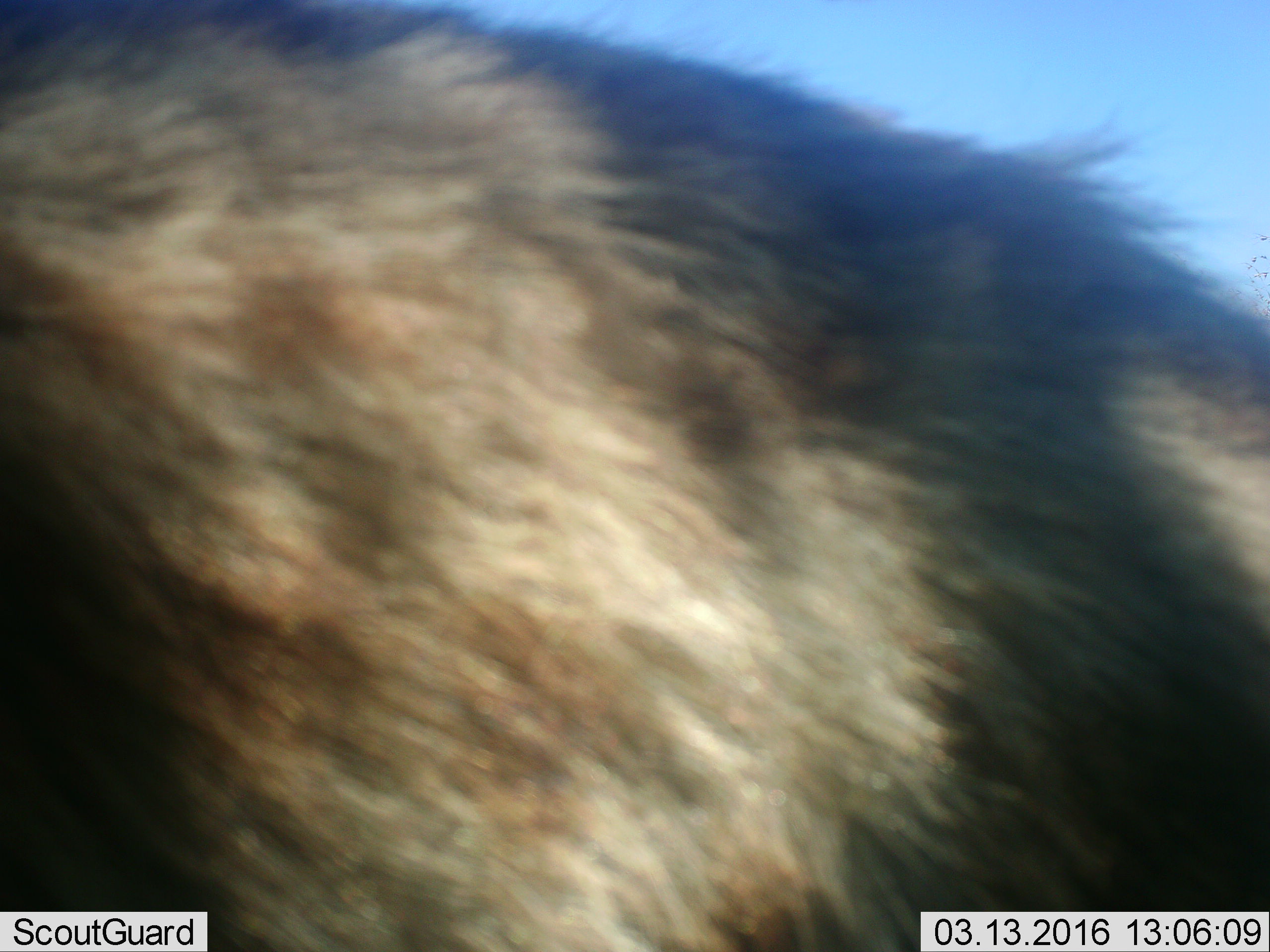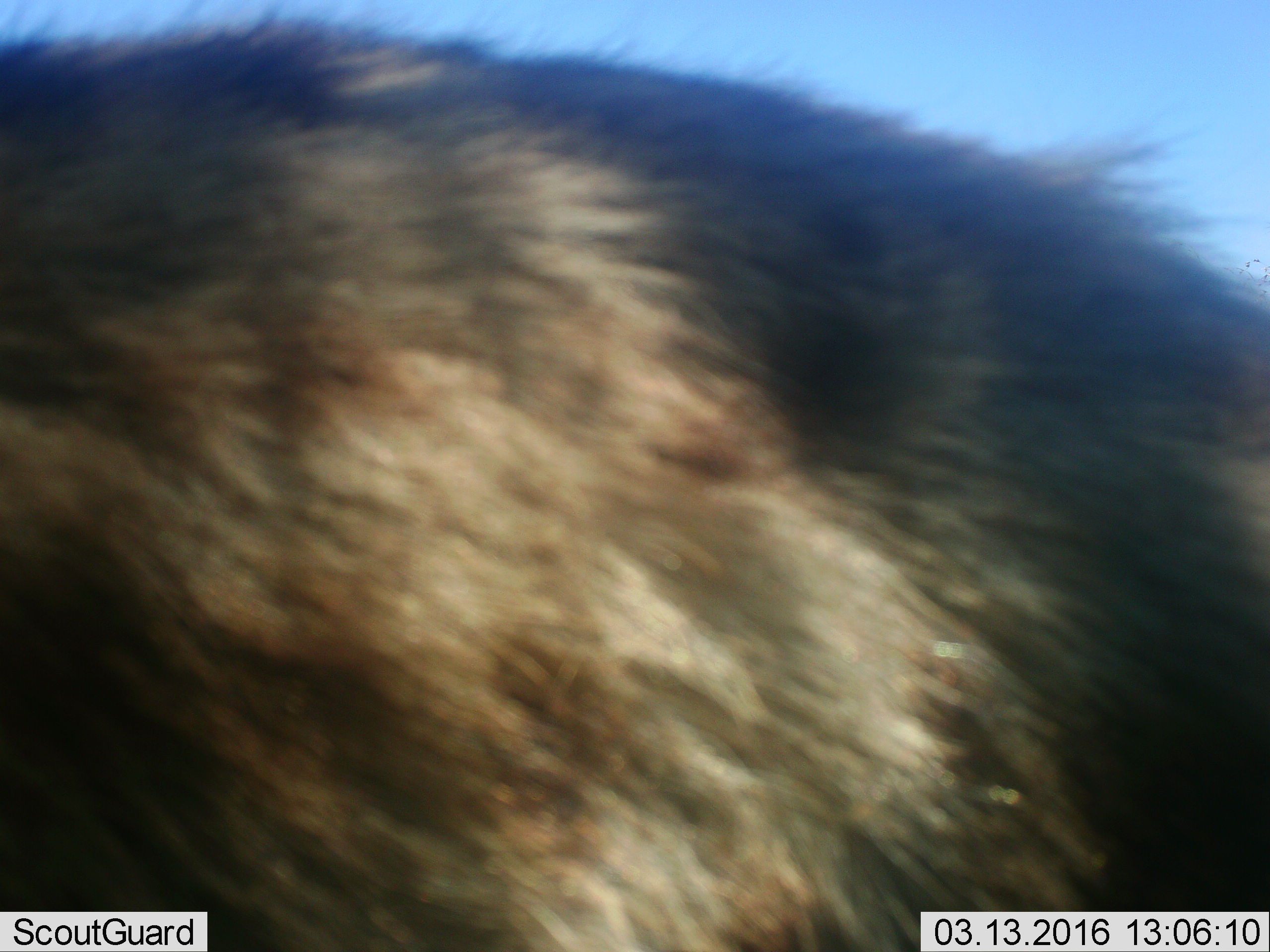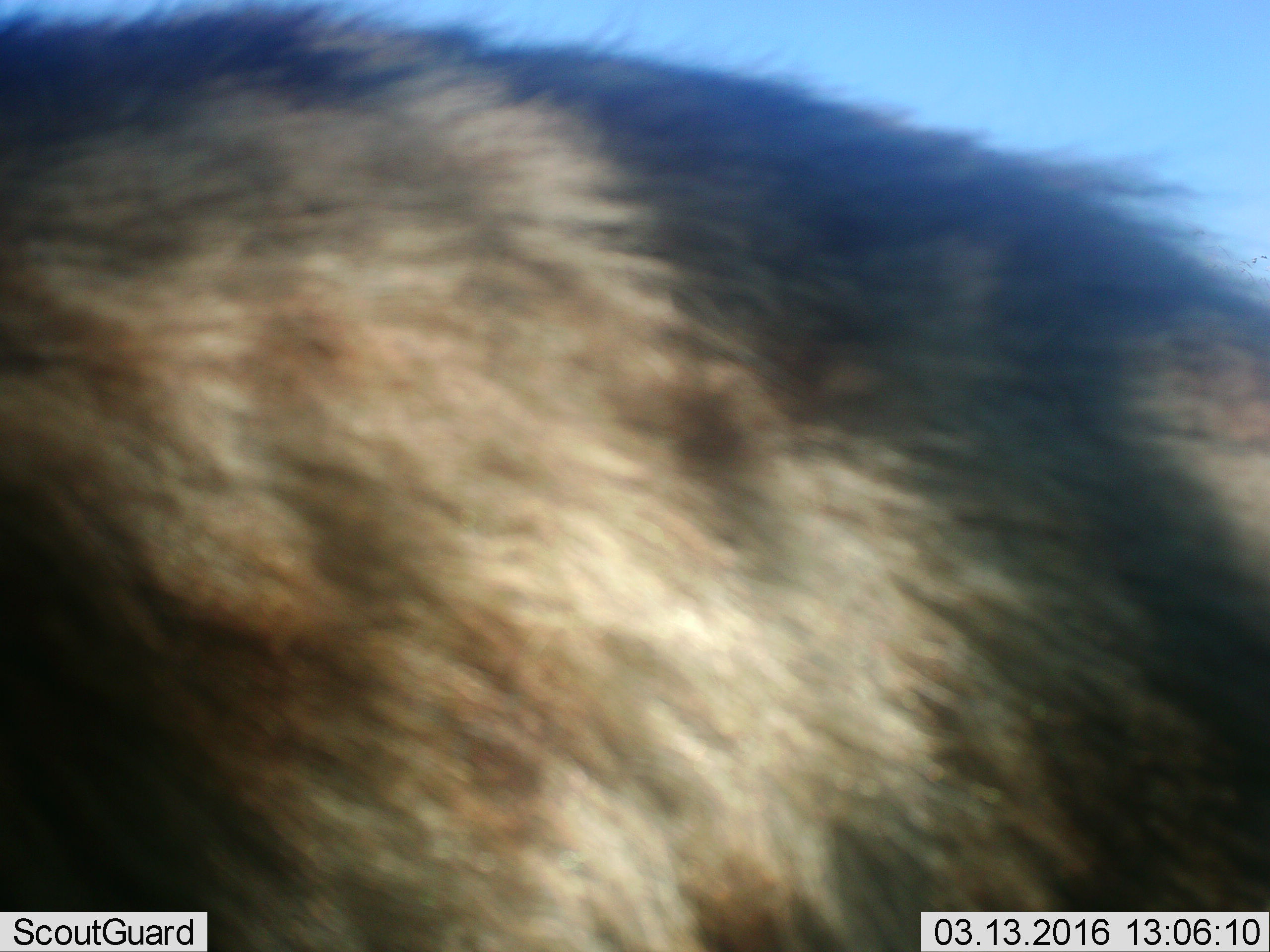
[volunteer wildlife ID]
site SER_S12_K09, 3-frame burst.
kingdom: Animalia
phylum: Chordata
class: Mammalia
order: Carnivora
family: Hyaenidae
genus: Crocuta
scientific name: Crocuta crocuta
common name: spotted hyena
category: hyenaspotted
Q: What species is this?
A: Hyenaspotted (spotted hyena) (Crocuta crocuta).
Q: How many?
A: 1.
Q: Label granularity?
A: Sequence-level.